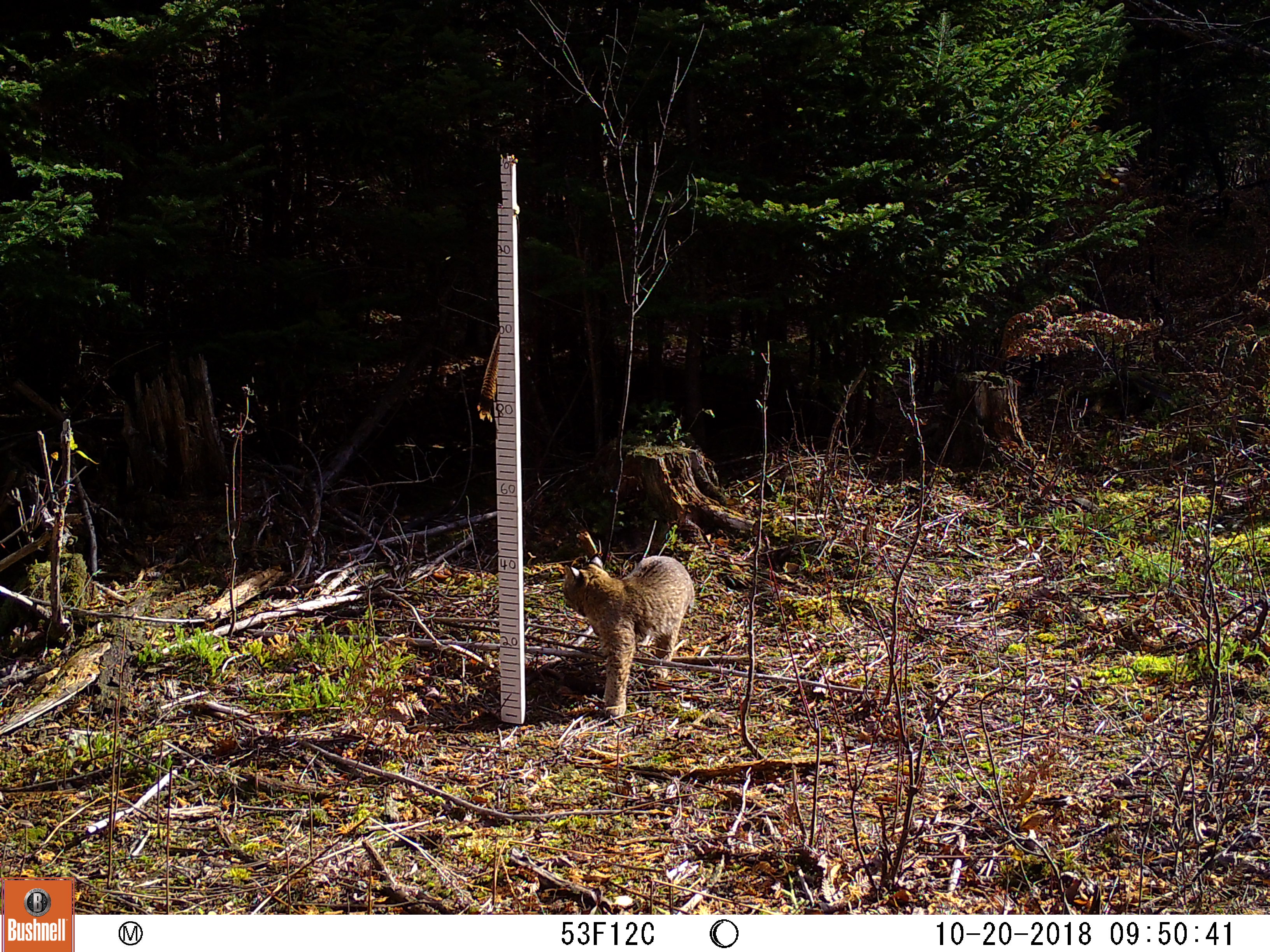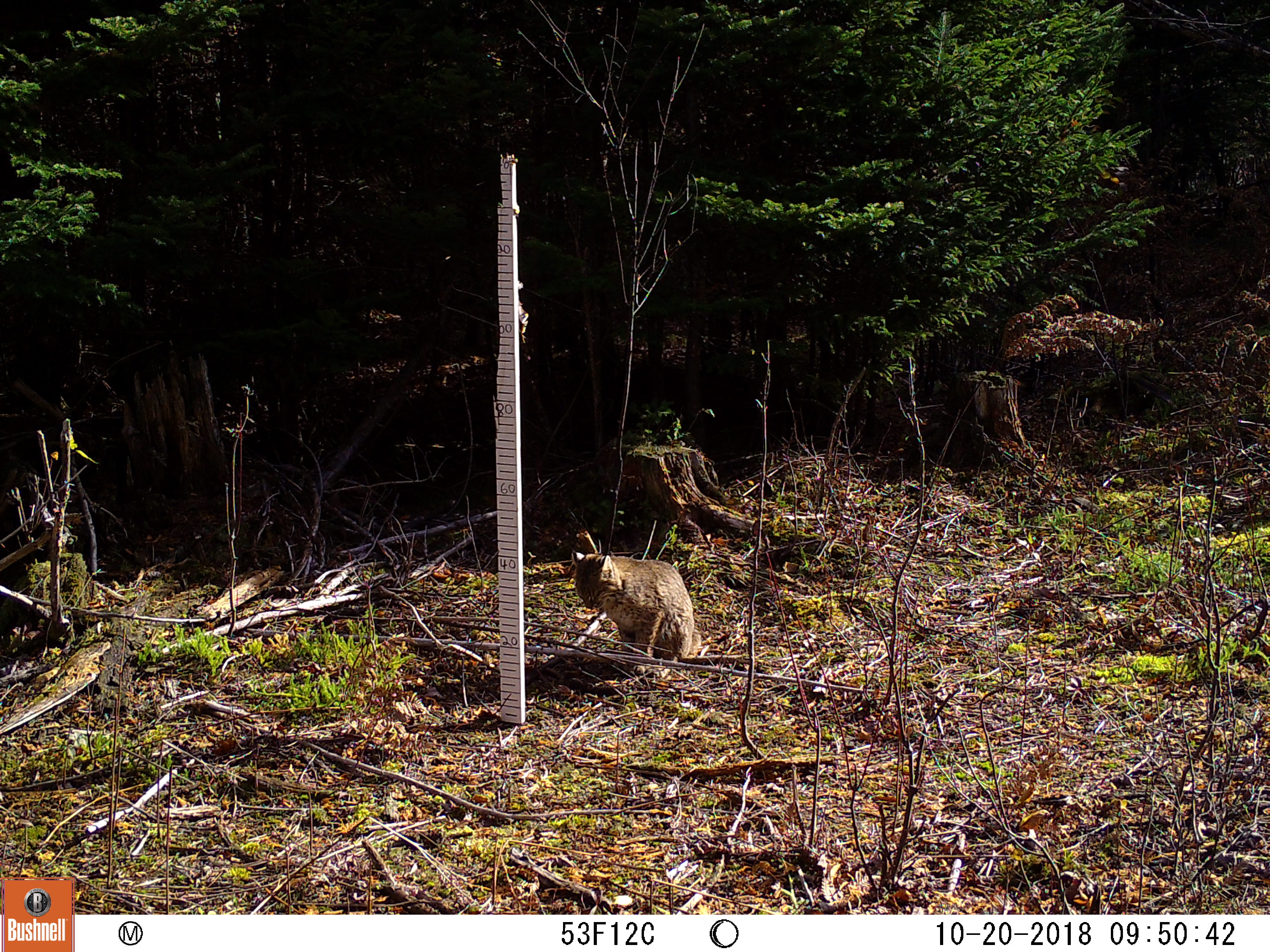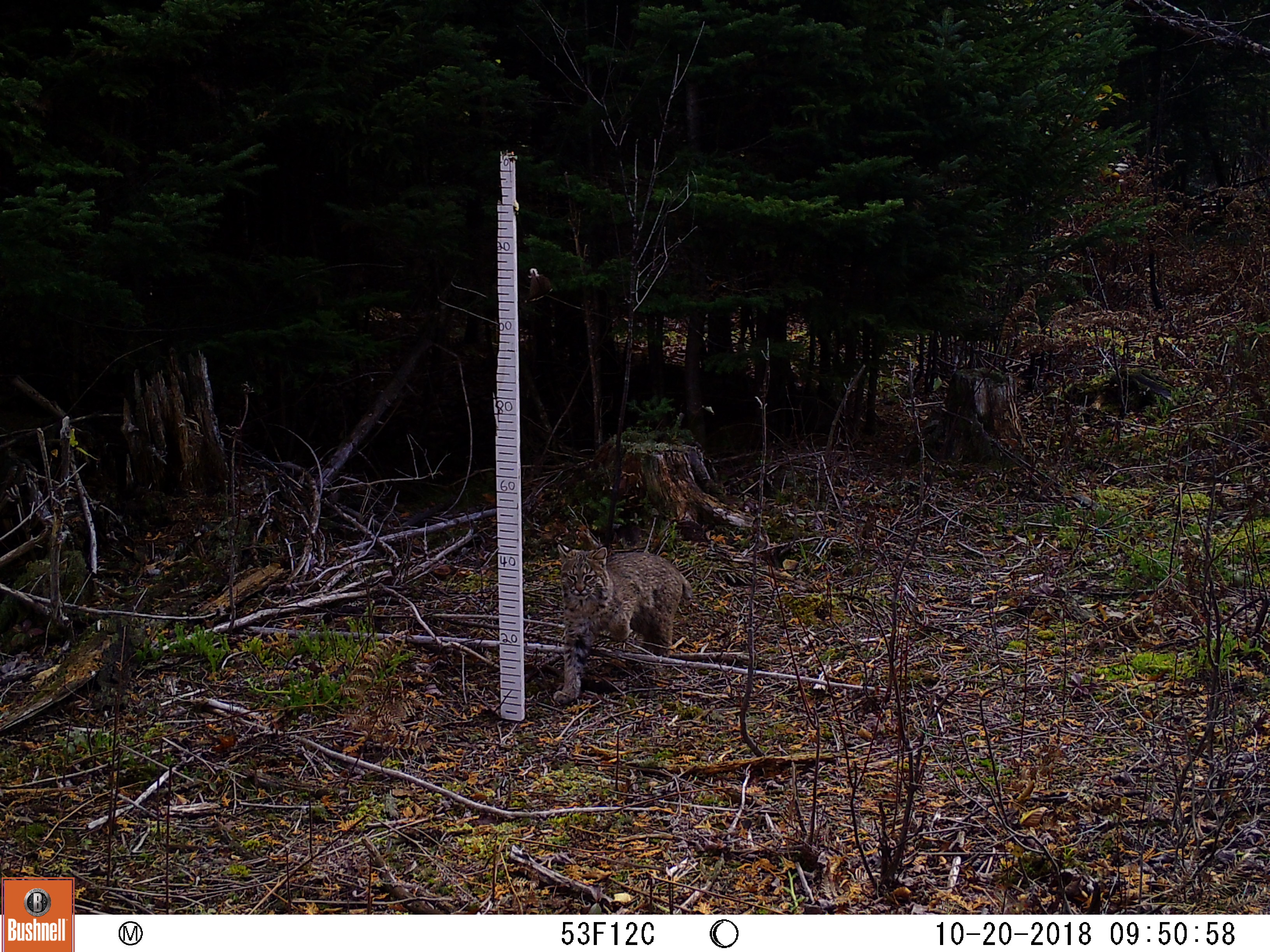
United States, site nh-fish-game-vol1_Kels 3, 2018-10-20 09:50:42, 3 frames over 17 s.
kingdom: Animalia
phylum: Chordata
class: Mammalia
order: Carnivora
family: Felidae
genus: Lynx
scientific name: Lynx rufus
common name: bobcat